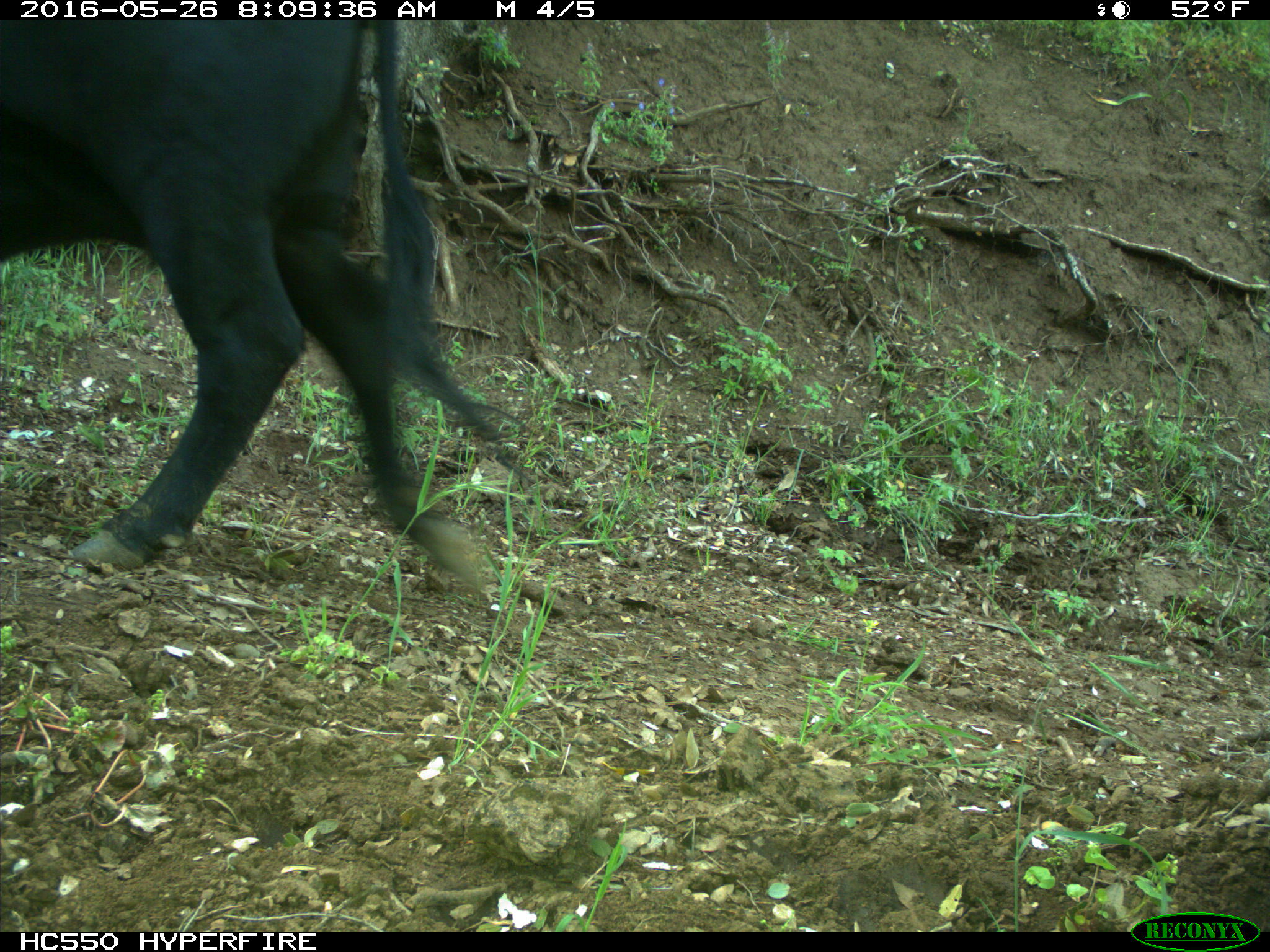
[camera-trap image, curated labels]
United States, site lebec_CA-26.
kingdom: Animalia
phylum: Chordata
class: Mammalia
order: Artiodactyla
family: Bovidae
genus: Bos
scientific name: Bos taurus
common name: domestic cow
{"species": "Bos taurus (domestic cow)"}